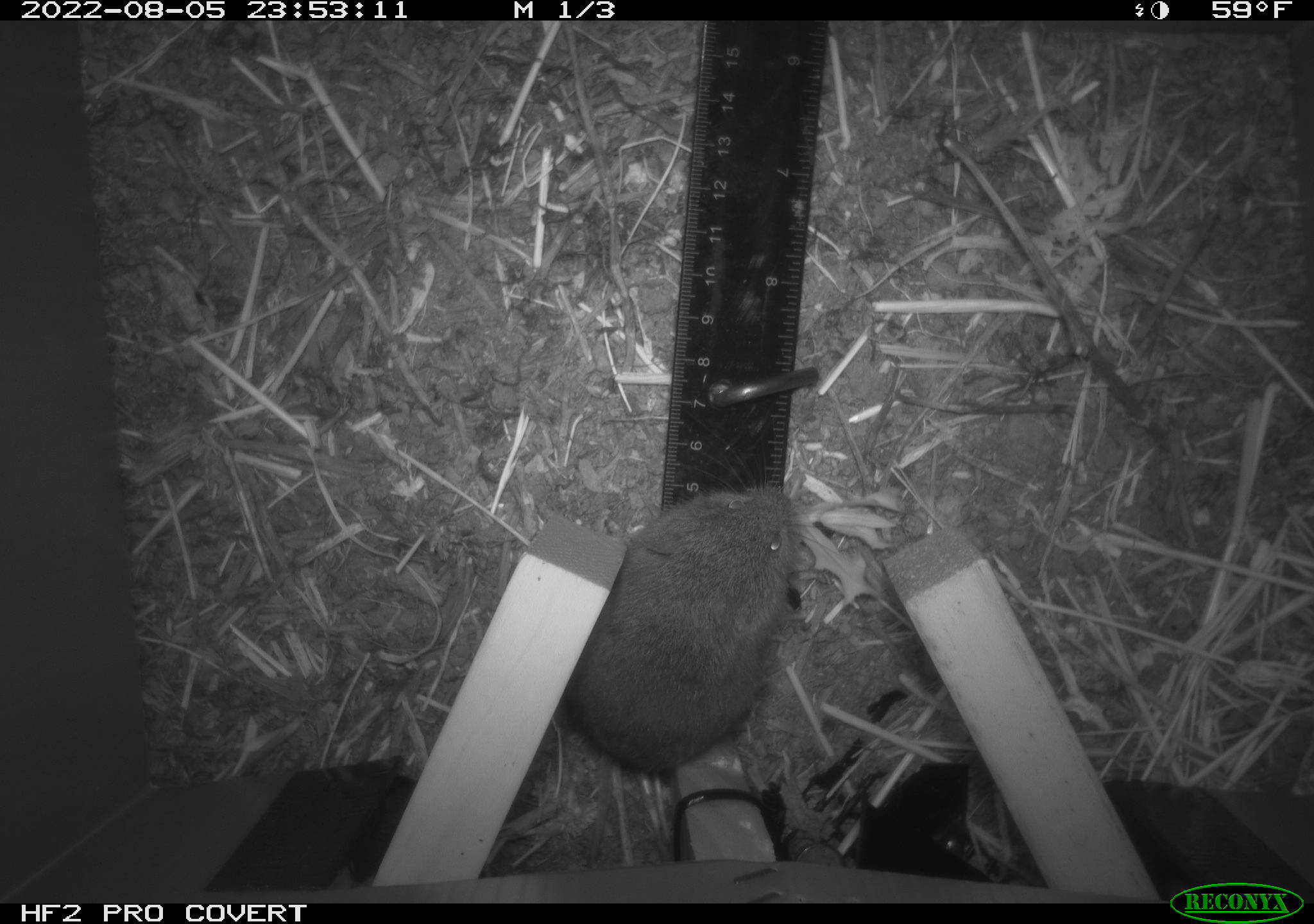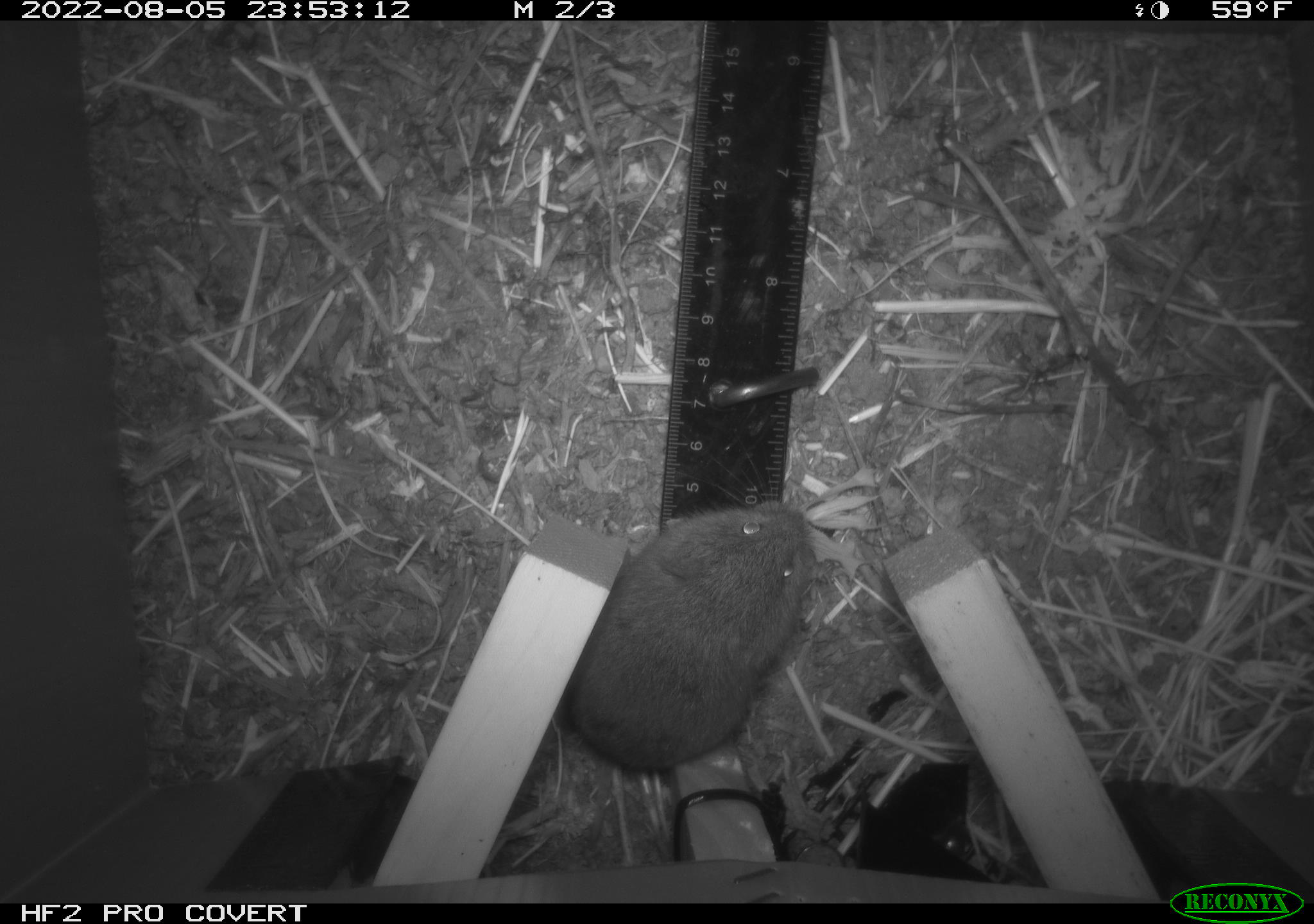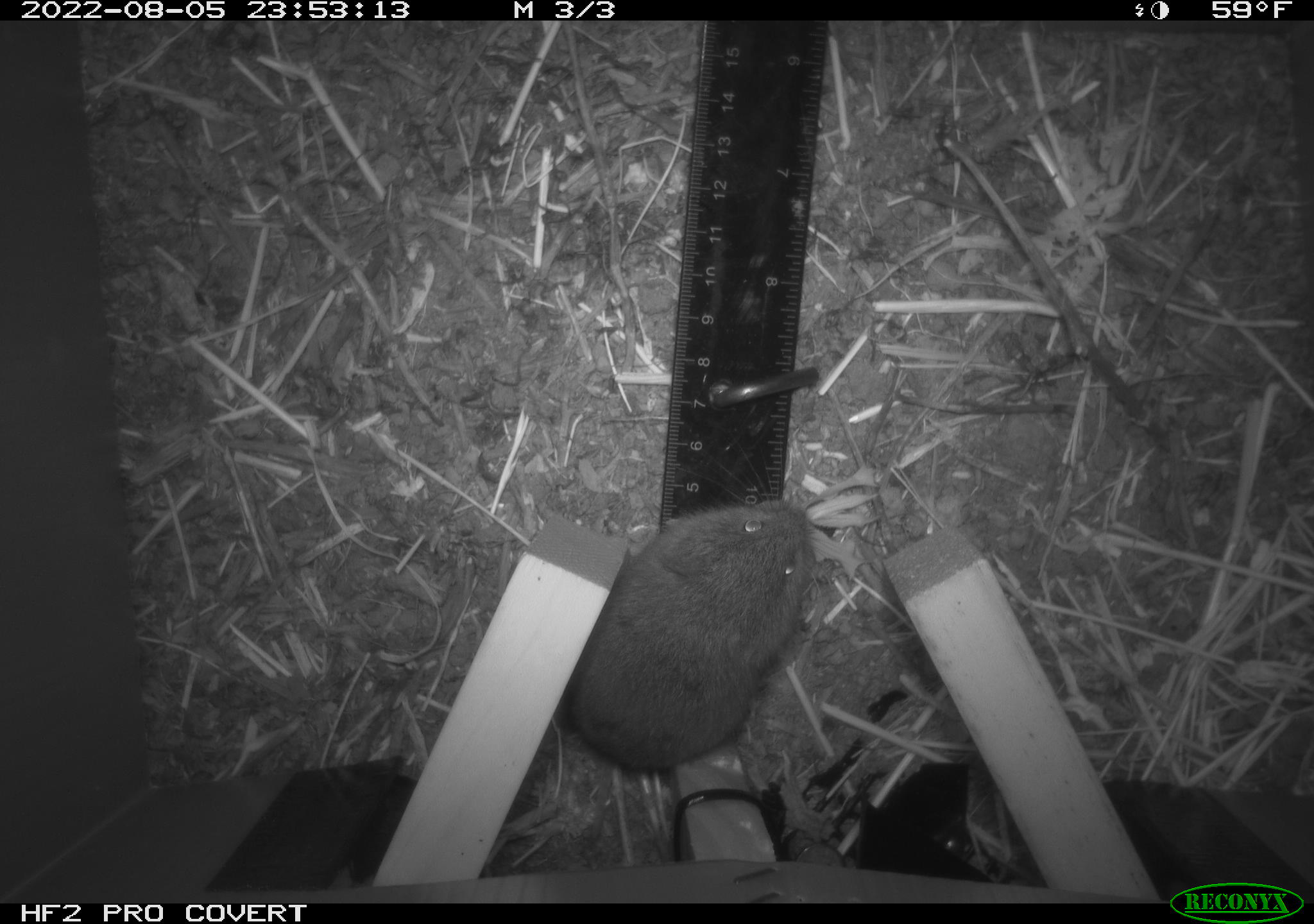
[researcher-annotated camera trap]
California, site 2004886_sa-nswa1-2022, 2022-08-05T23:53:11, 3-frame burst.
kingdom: Animalia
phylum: Chordata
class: Mammalia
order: Rodentia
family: Cricetidae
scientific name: Cricetidae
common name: hamsters, voles, lemmings, and allies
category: cricetidae family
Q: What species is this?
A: Cricetidae family (hamsters, voles, lemmings, and allies) (Cricetidae).